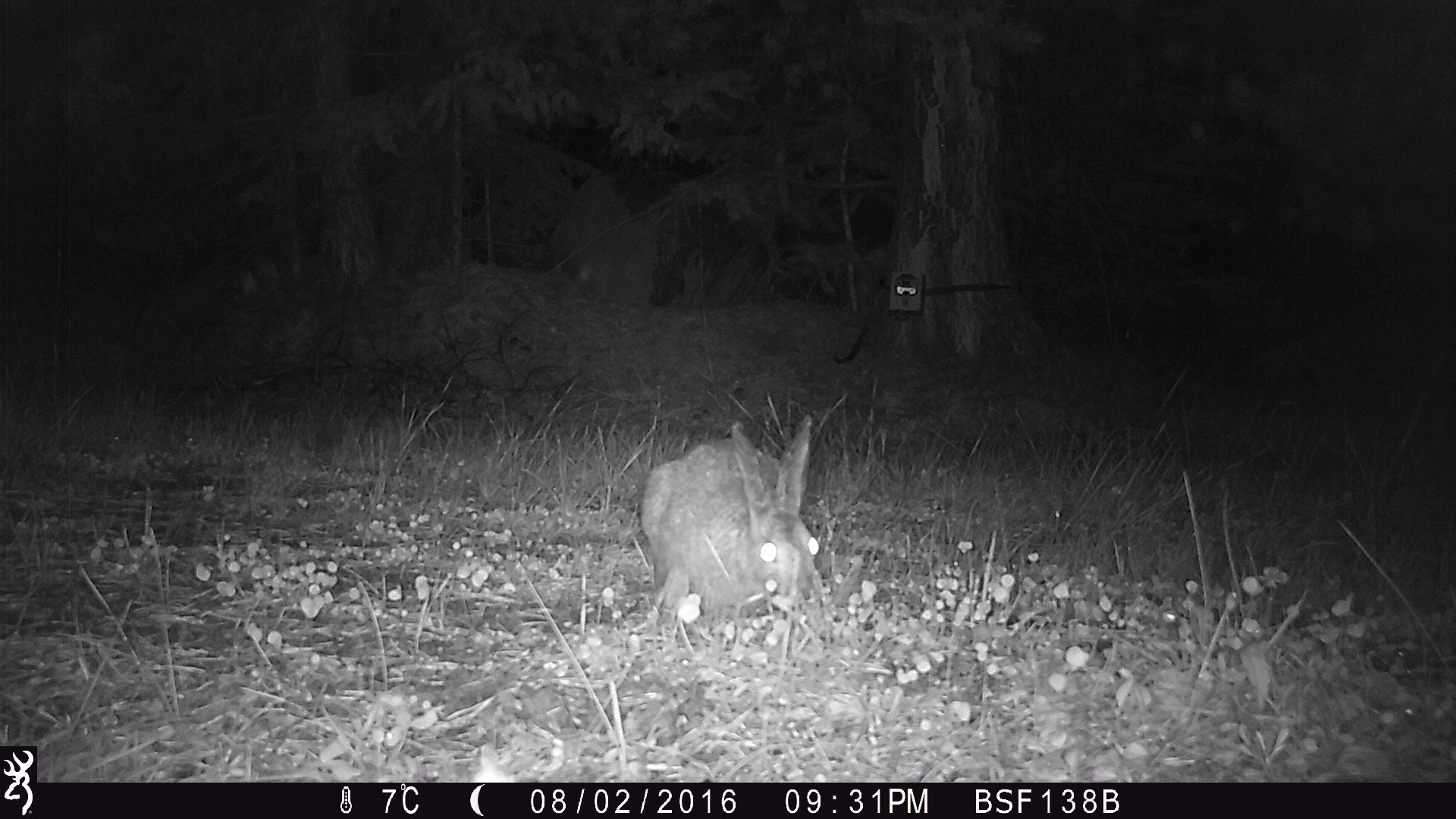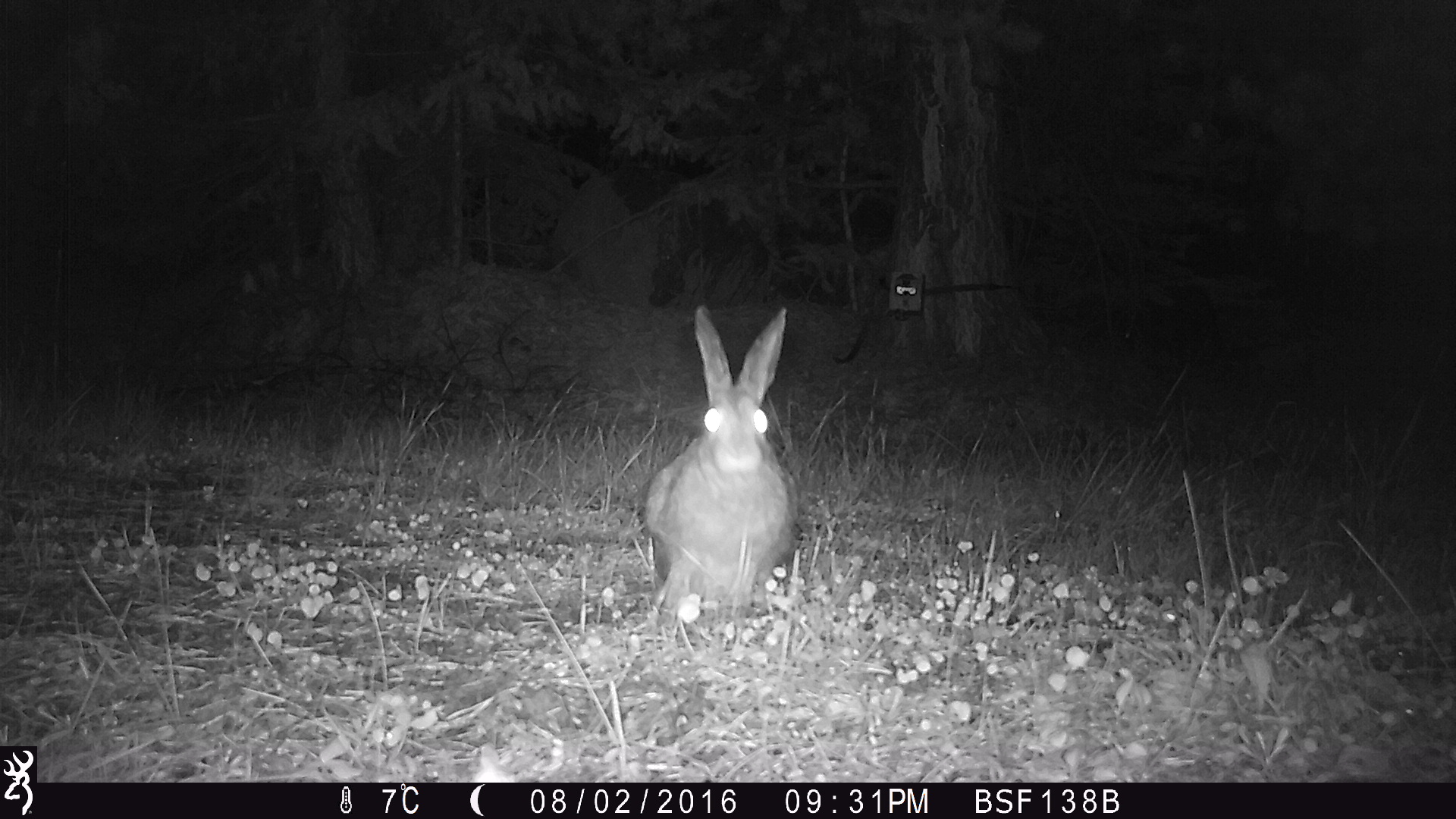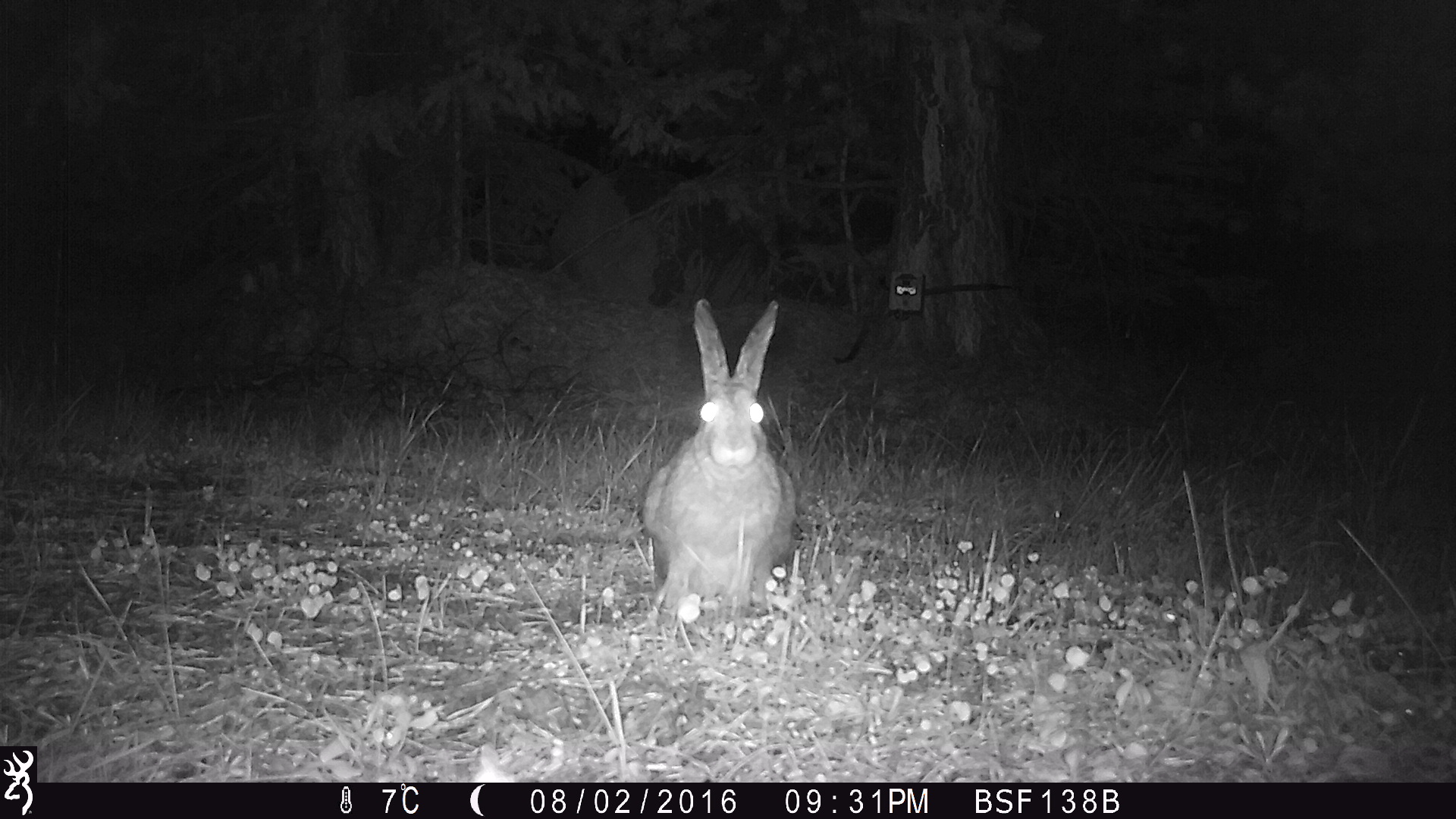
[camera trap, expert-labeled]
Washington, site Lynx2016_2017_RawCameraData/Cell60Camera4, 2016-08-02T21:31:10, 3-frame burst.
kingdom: Animalia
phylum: Chordata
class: Mammalia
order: Lagomorpha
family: Leporidae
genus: Lepus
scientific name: Lepus americanus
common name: snowshoe hare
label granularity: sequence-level